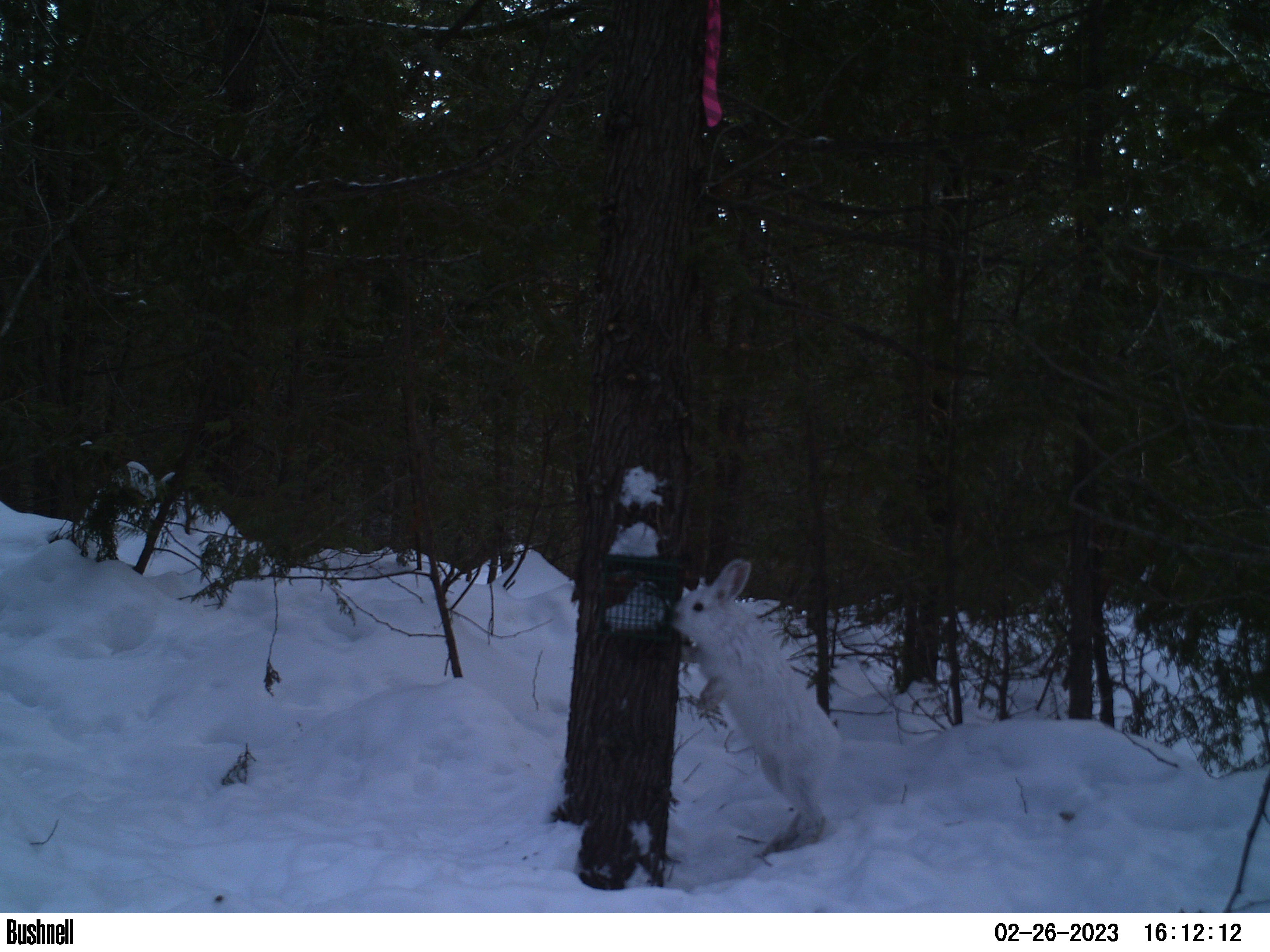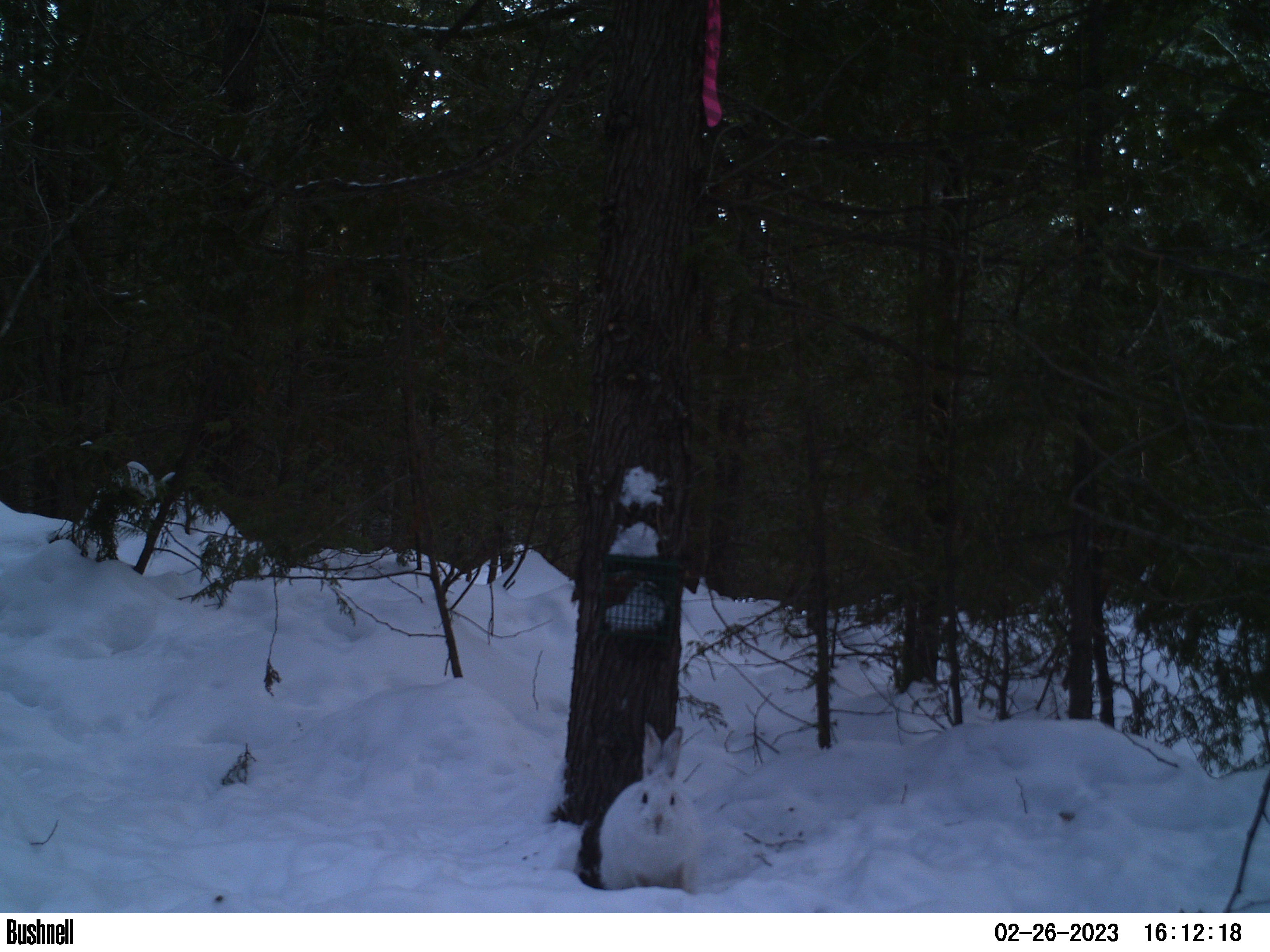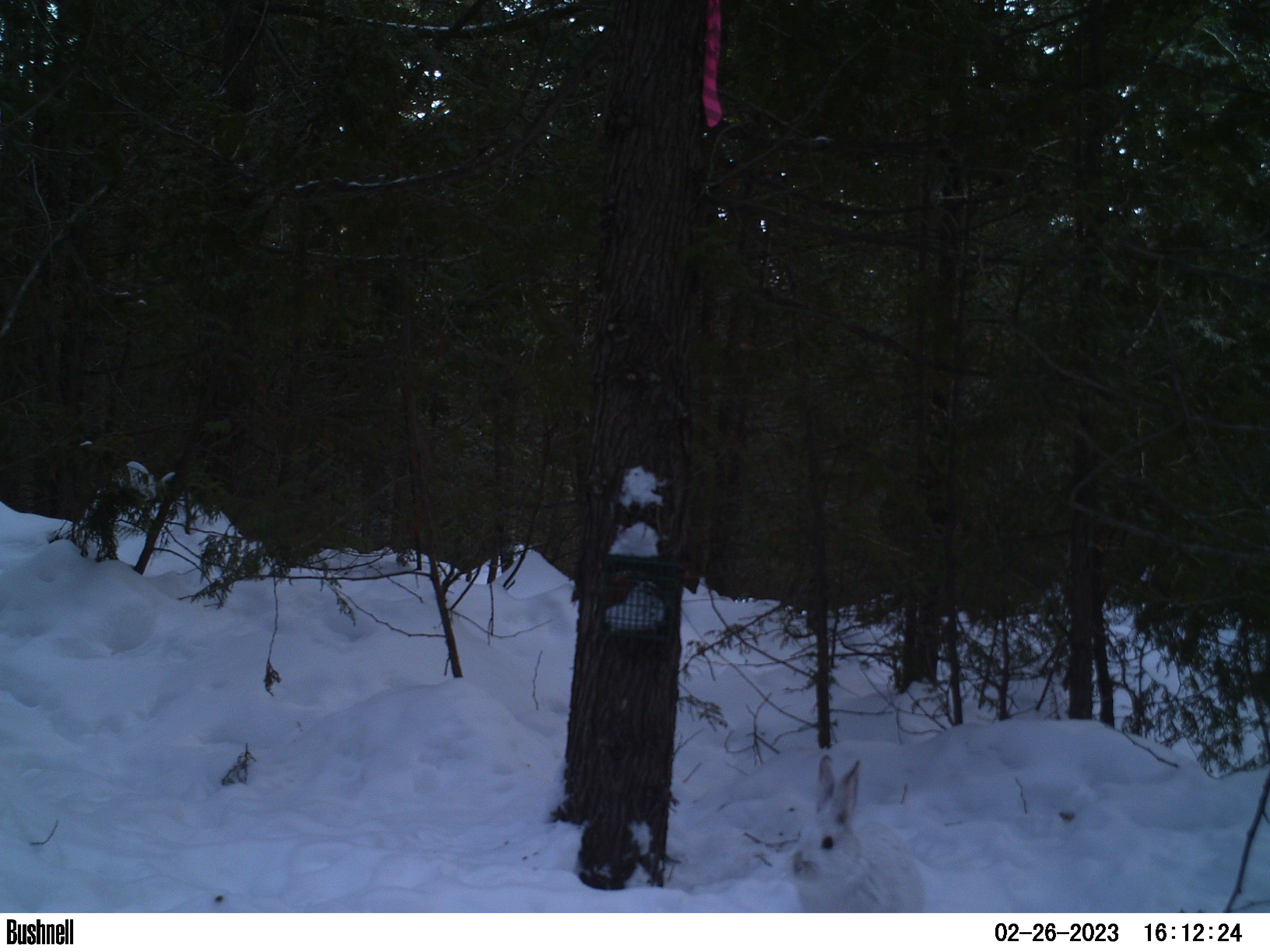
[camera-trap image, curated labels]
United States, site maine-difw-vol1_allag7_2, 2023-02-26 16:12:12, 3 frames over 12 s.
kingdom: Animalia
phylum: Chordata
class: Mammalia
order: Lagomorpha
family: Leporidae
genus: Lepus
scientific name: Lepus americanus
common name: snowshoe hare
Snowshoe hare (Lepus americanus).